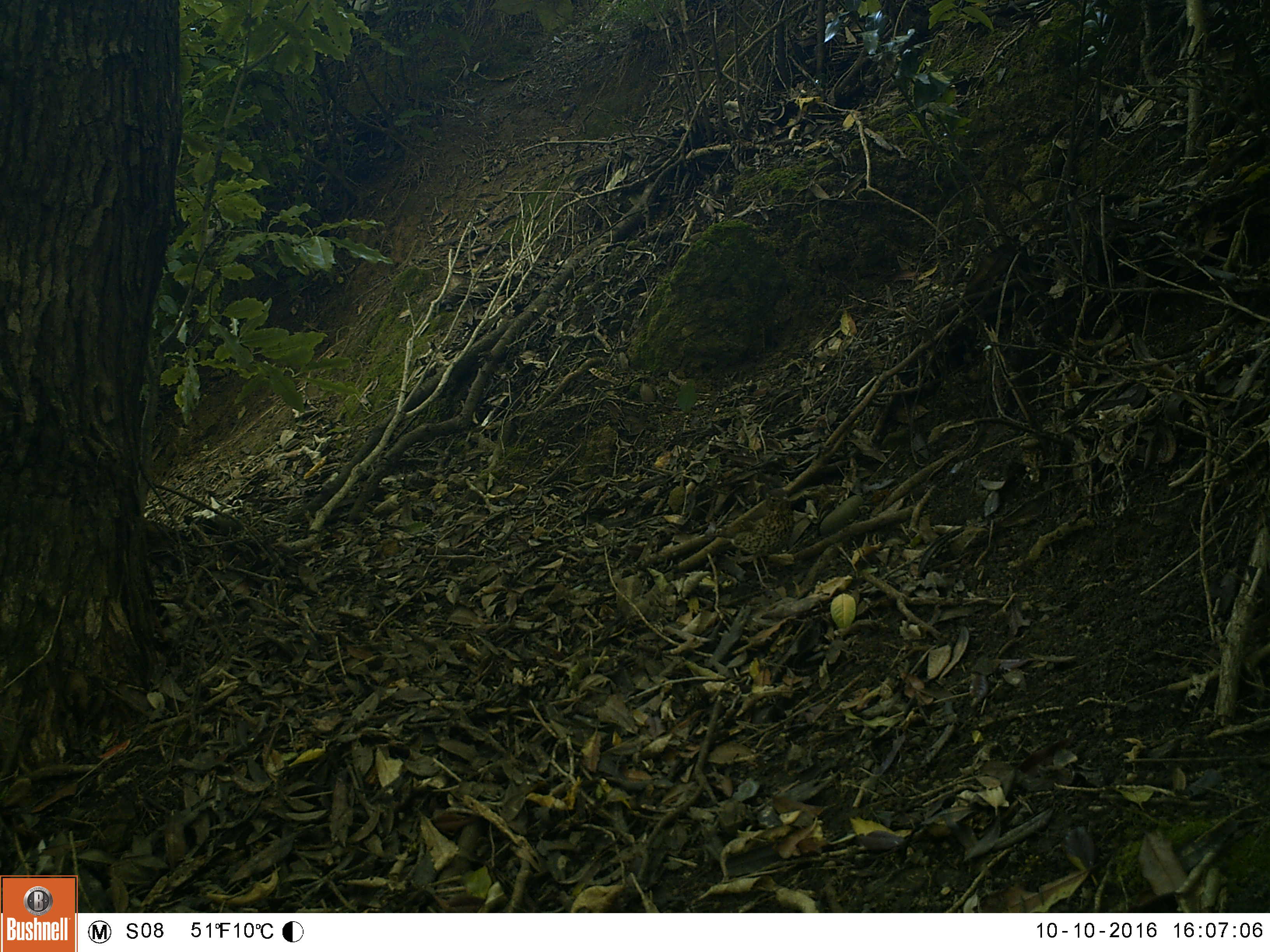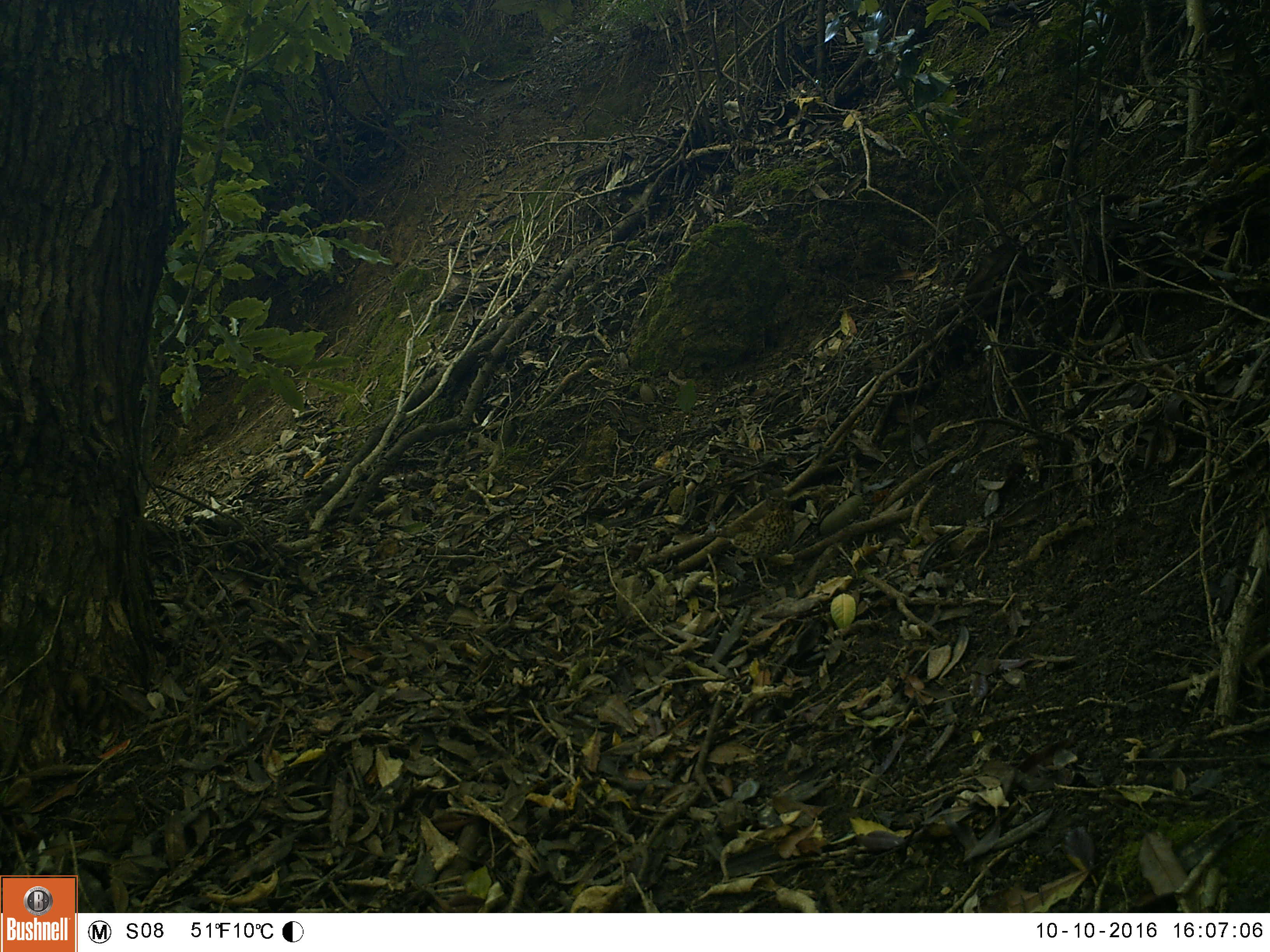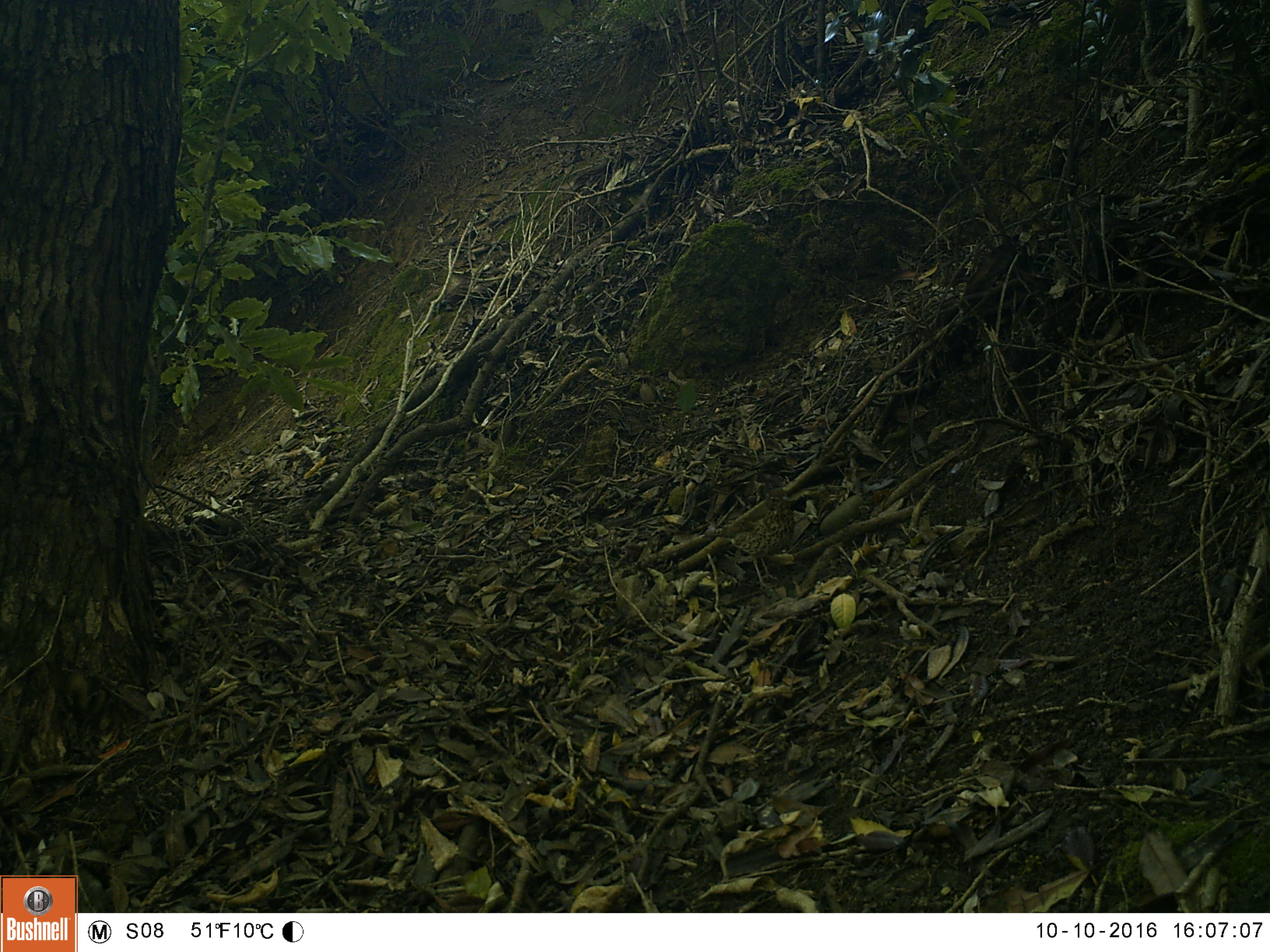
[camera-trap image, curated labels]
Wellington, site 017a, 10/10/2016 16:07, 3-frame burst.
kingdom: Animalia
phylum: Chordata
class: Aves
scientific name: Aves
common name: bird